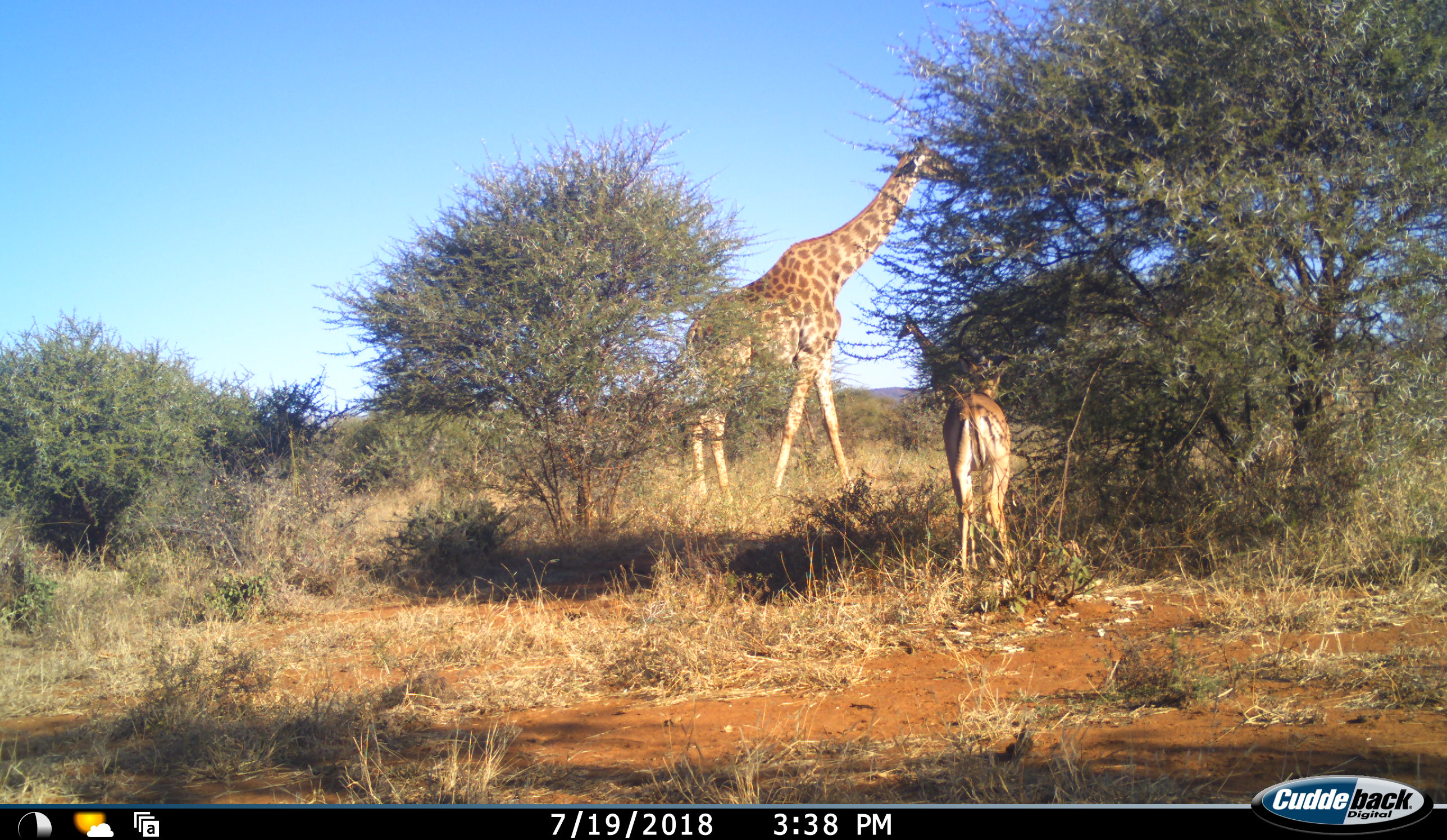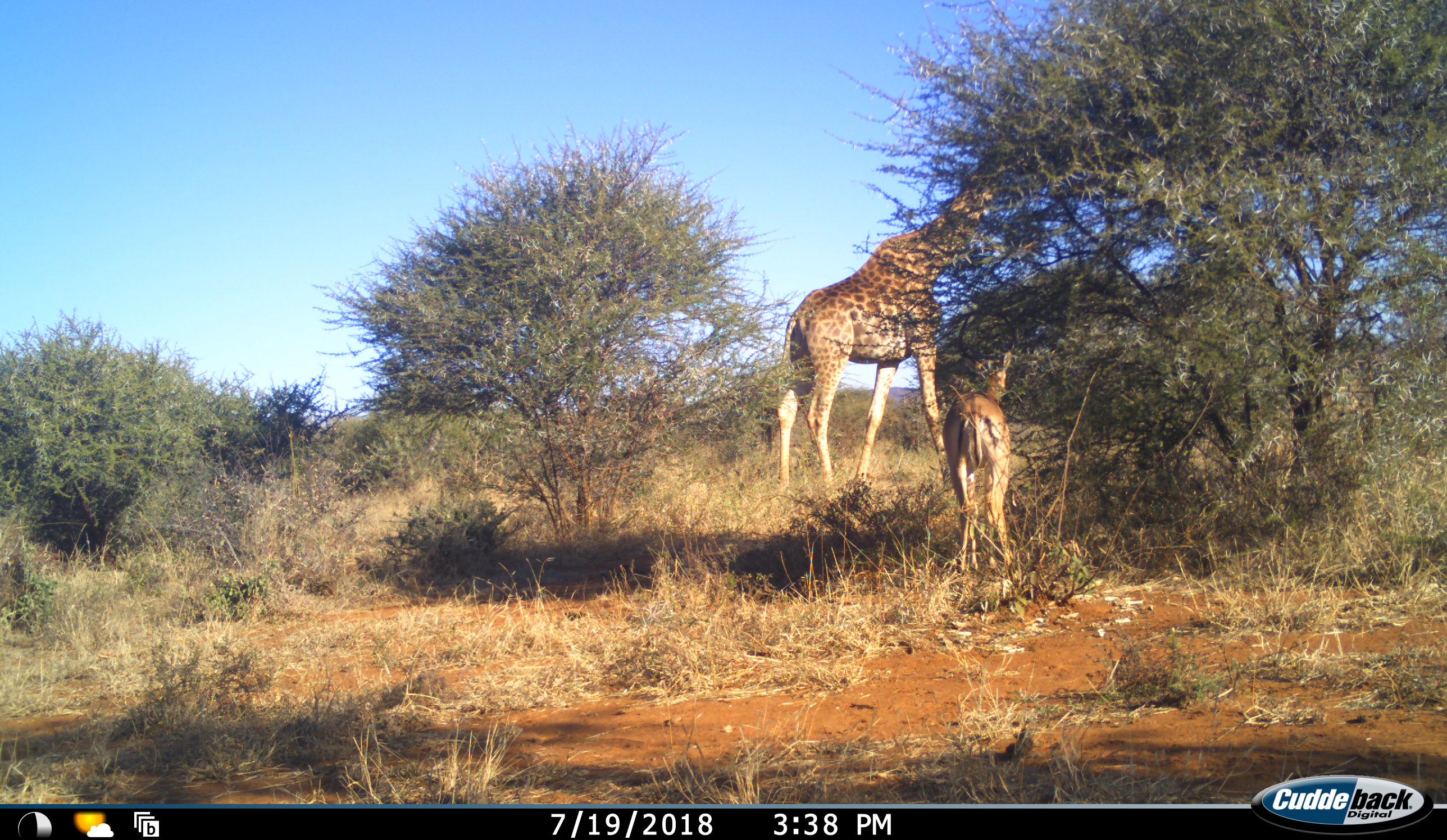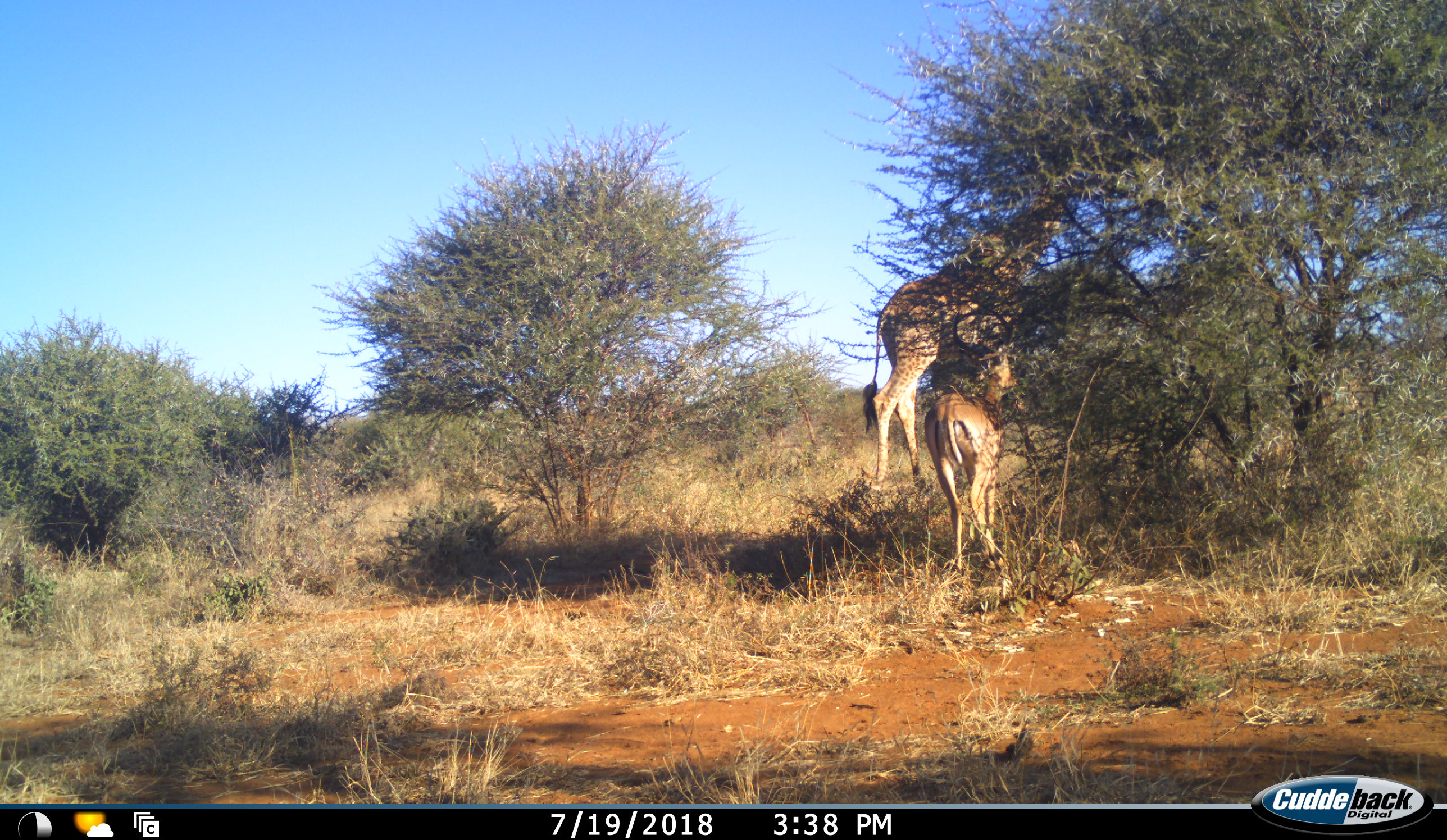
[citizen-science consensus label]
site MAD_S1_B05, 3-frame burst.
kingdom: Animalia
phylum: Chordata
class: Mammalia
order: Artiodactyla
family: Giraffidae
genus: Giraffa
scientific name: Giraffa camelopardalis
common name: giraffe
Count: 2.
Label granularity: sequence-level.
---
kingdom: Animalia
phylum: Chordata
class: Mammalia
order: Artiodactyla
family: Bovidae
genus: Aepyceros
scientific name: Aepyceros melampus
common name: impala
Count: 1.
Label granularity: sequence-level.